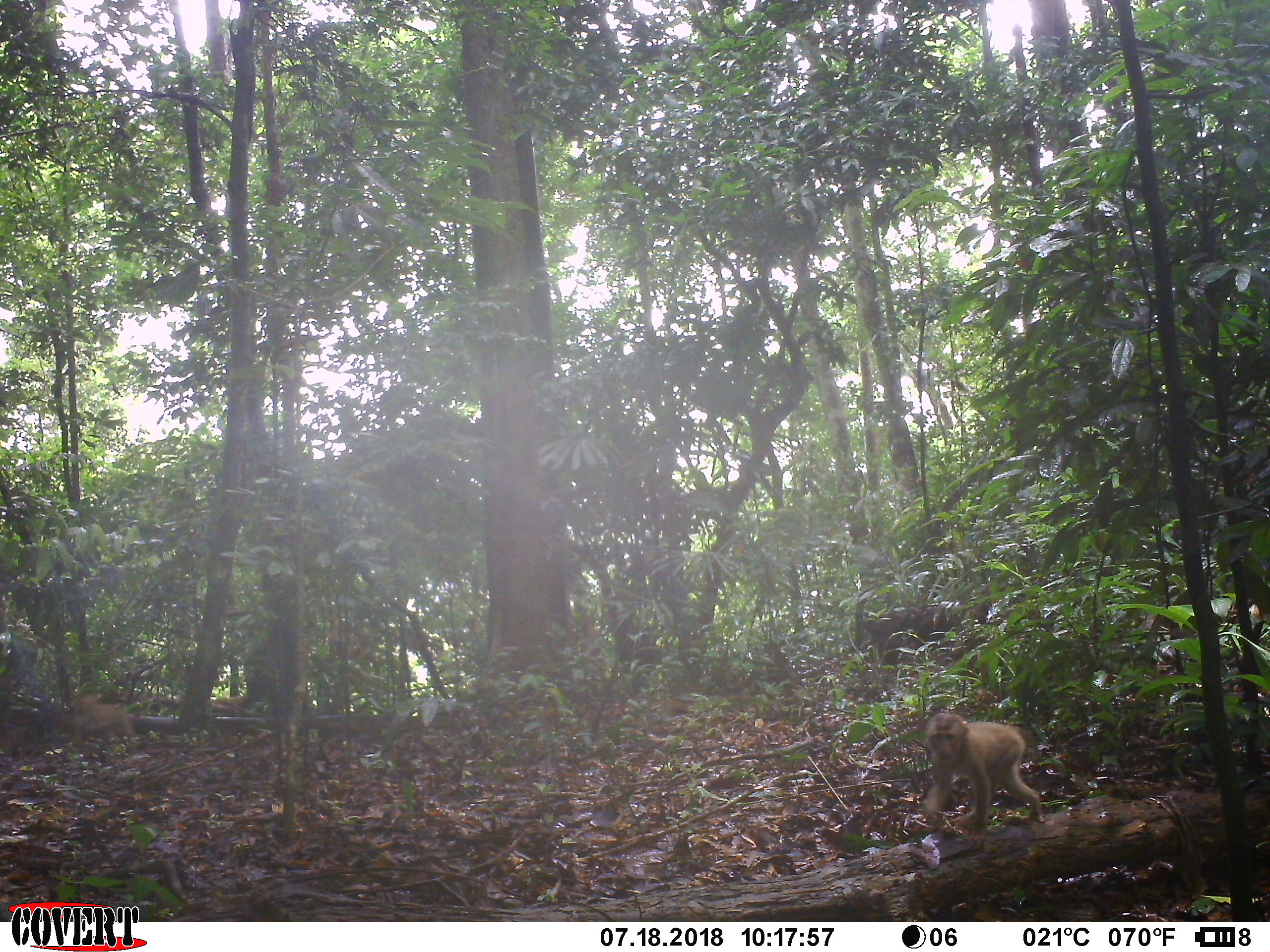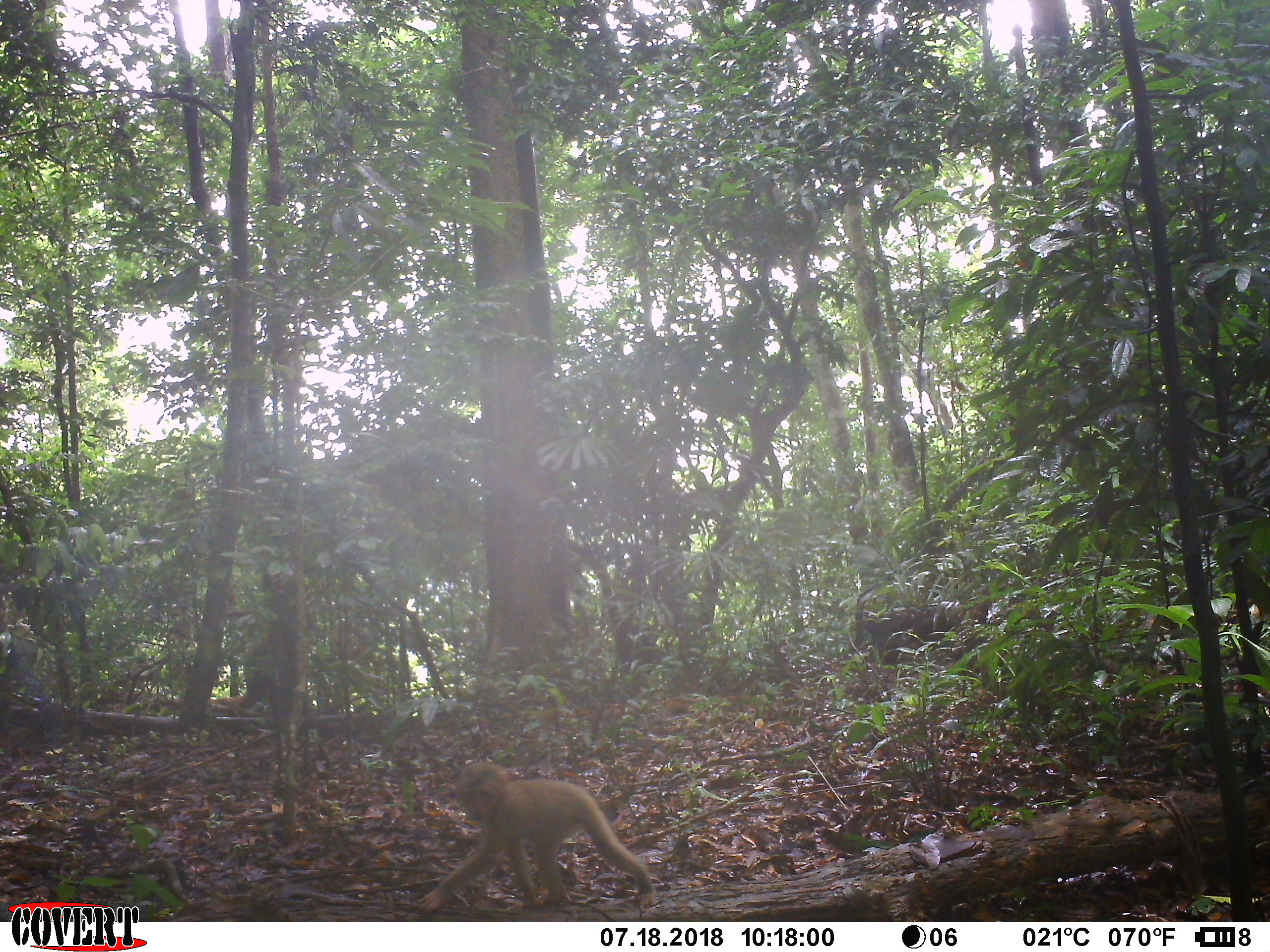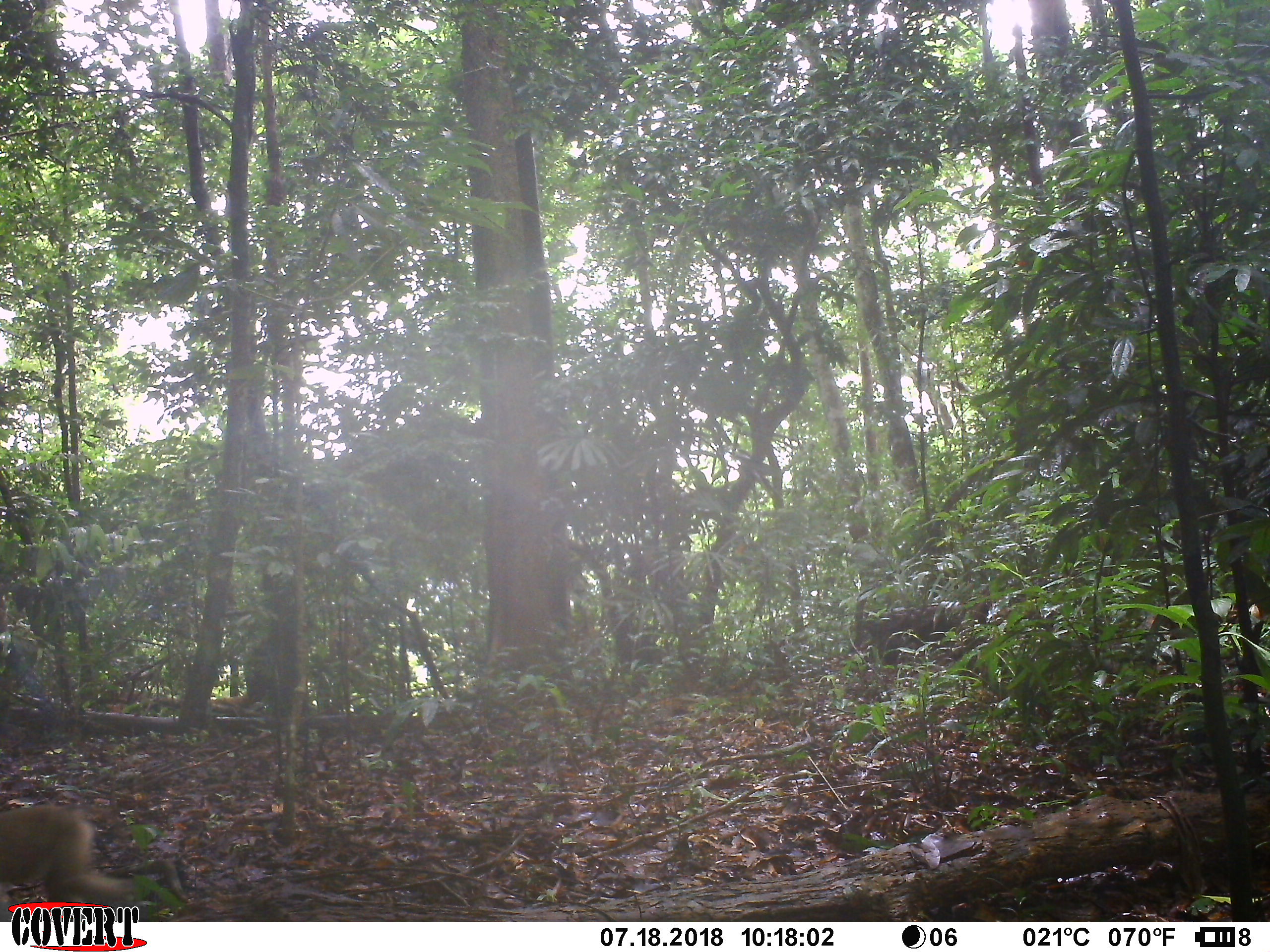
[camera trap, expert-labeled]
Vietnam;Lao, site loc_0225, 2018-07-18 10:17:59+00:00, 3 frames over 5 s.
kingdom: Animalia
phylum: Chordata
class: Mammalia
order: Primates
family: Cercopithecidae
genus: Macaca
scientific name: Macaca nemestrina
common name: pig-tailed macaque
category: pig tailed macaque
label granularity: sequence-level